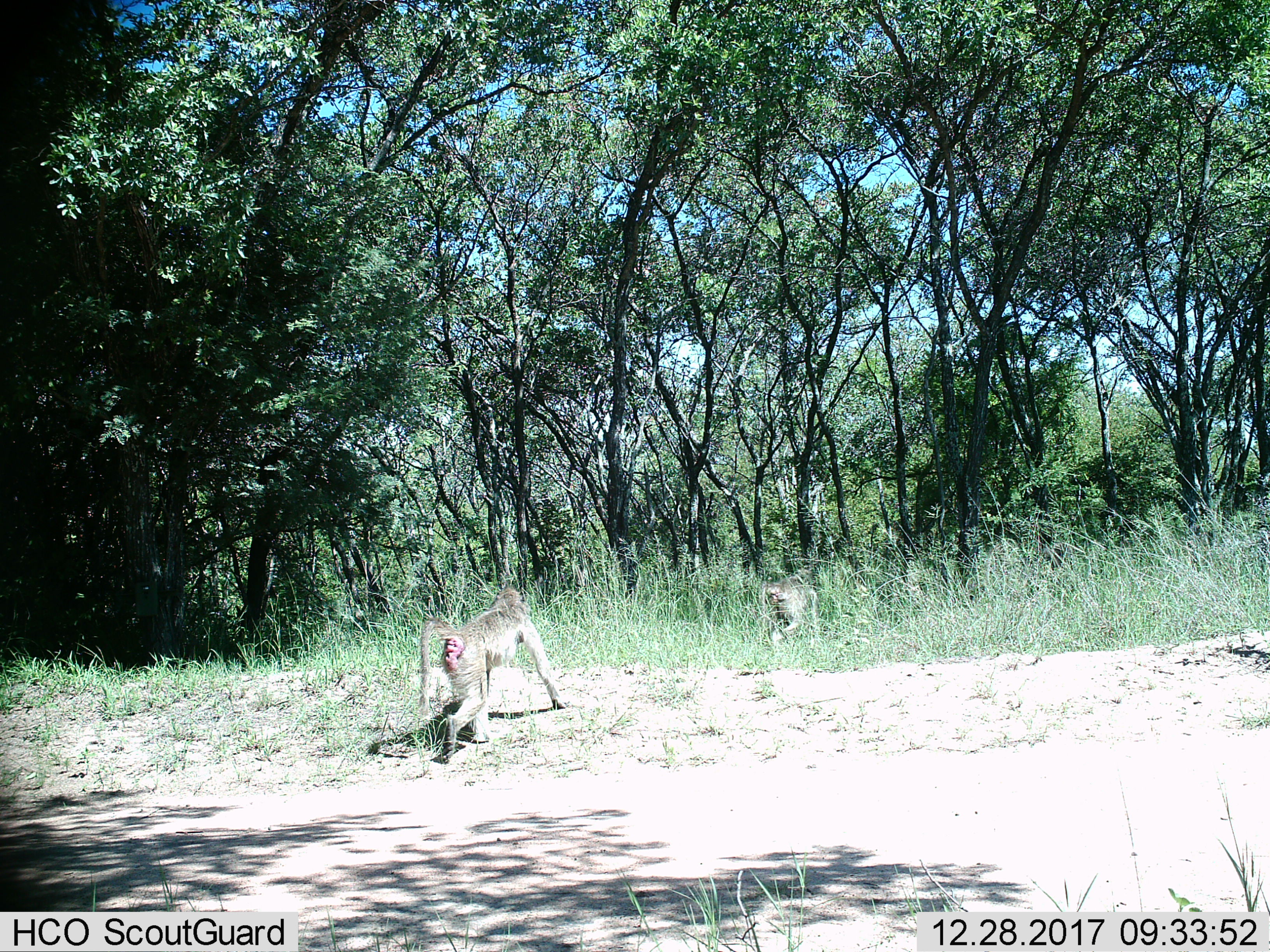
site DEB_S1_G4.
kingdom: Animalia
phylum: Chordata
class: Mammalia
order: Primates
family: Cercopithecidae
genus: Papio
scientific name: Papio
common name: baboon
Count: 2.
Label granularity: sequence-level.